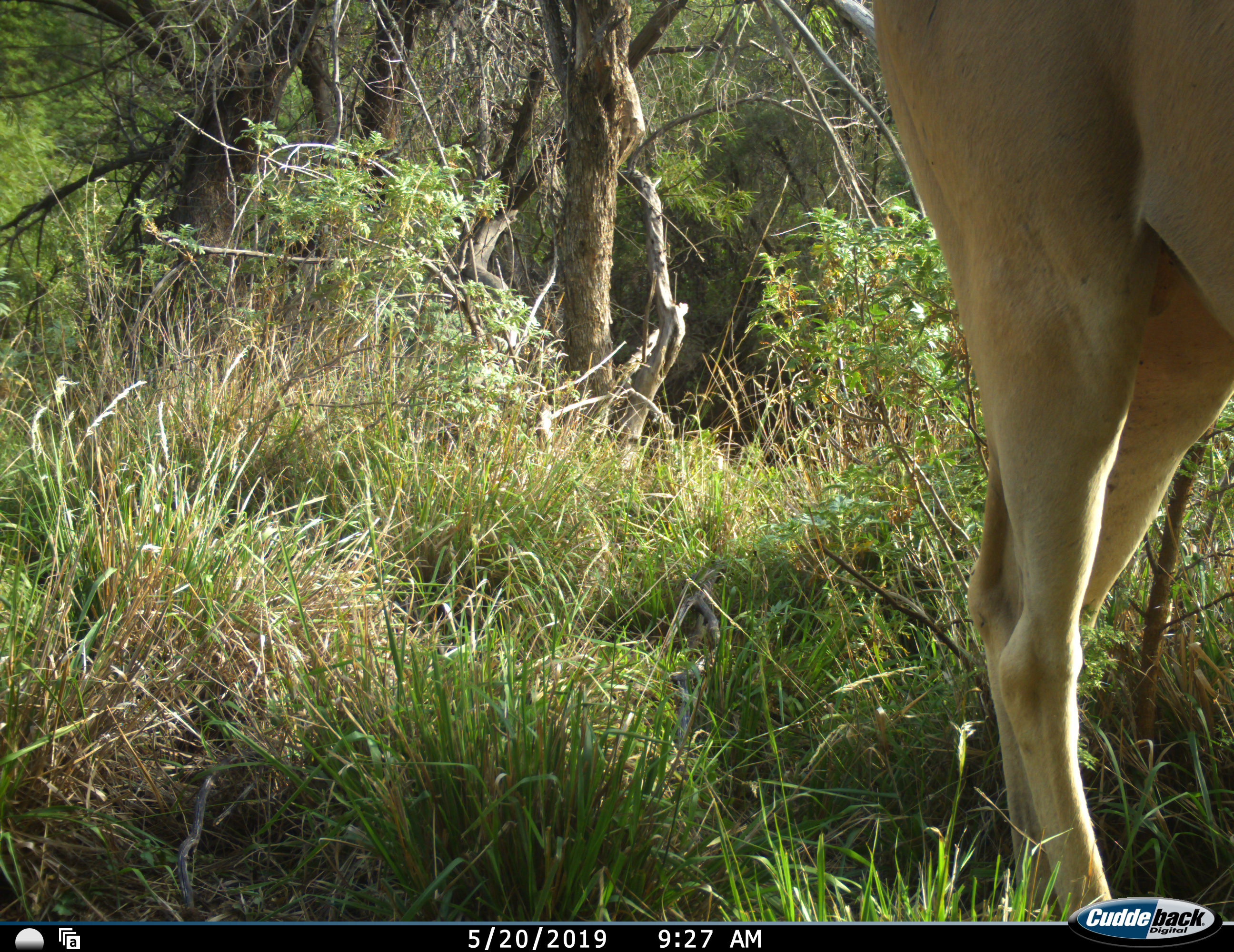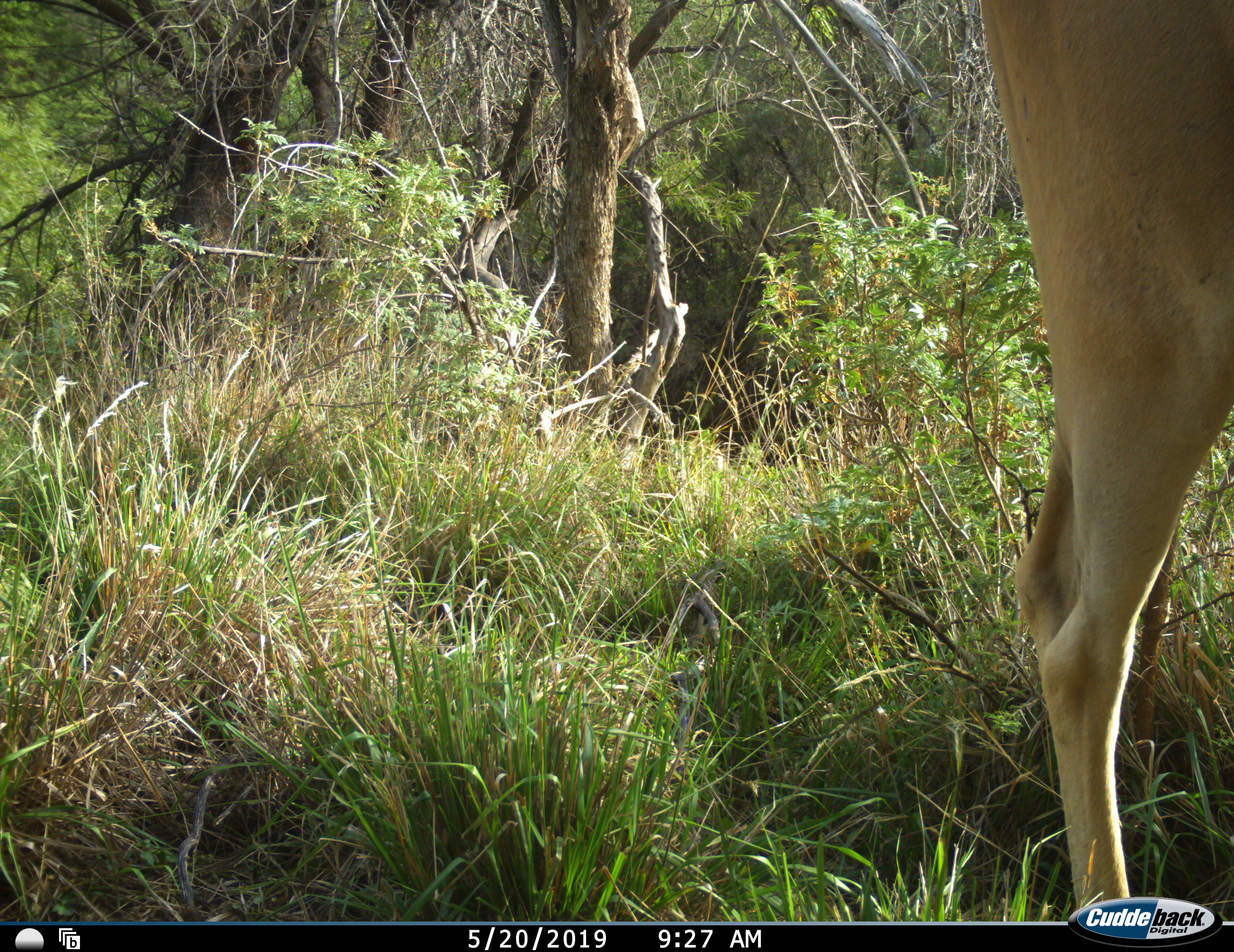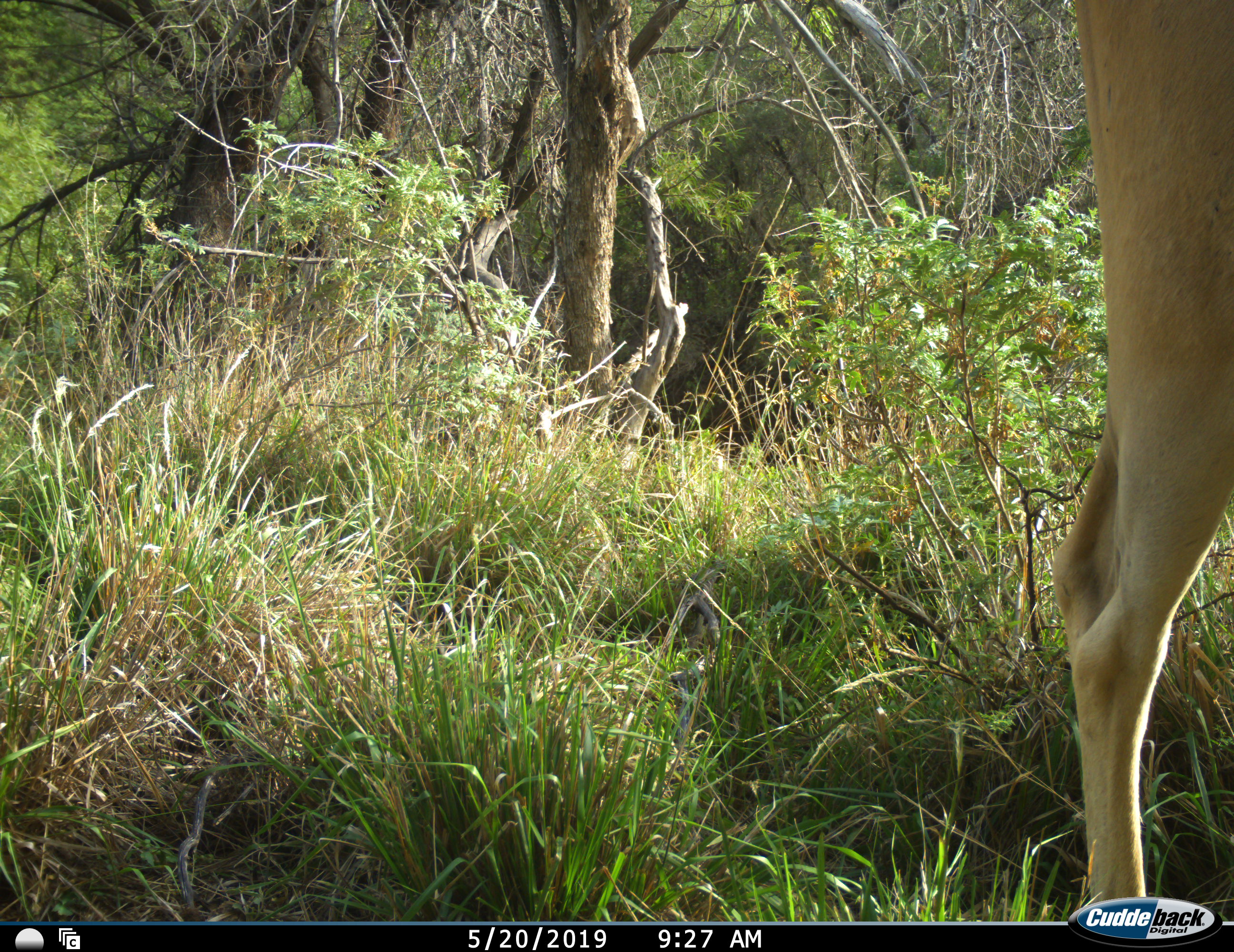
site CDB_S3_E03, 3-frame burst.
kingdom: Animalia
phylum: Chordata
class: Mammalia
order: Artiodactyla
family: Bovidae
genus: Tragelaphus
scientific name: Tragelaphus oryx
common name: eland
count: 1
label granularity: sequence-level